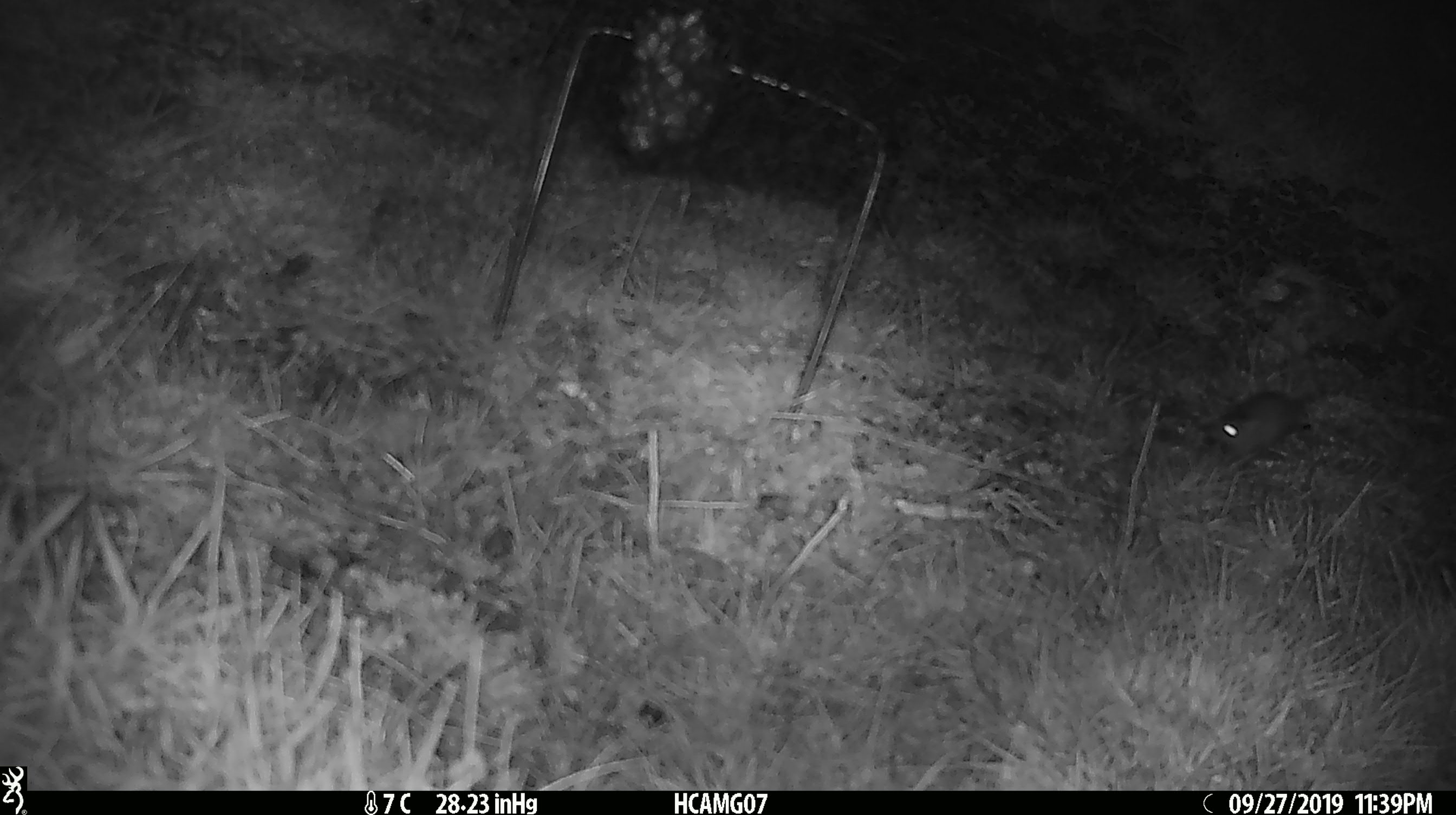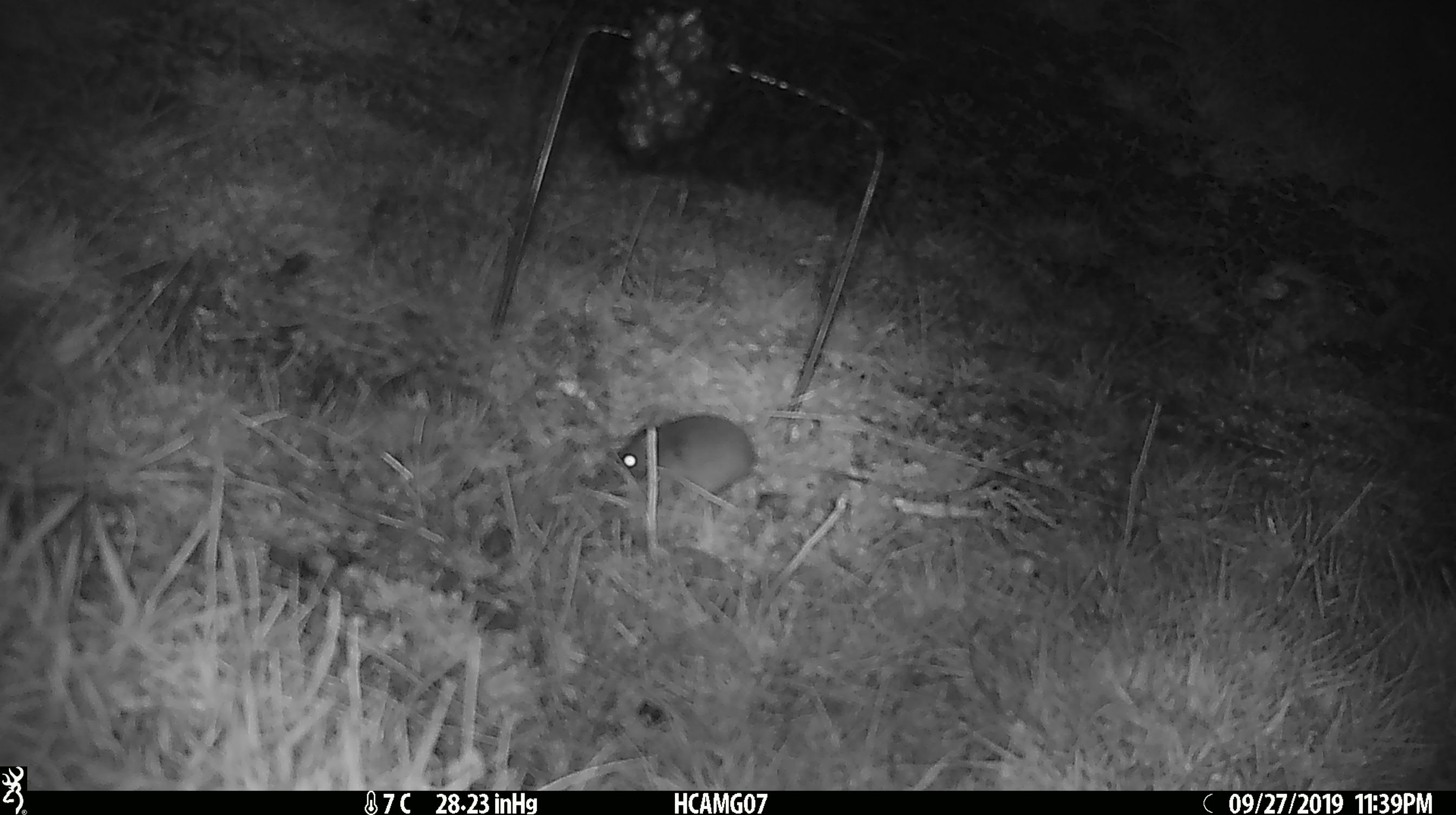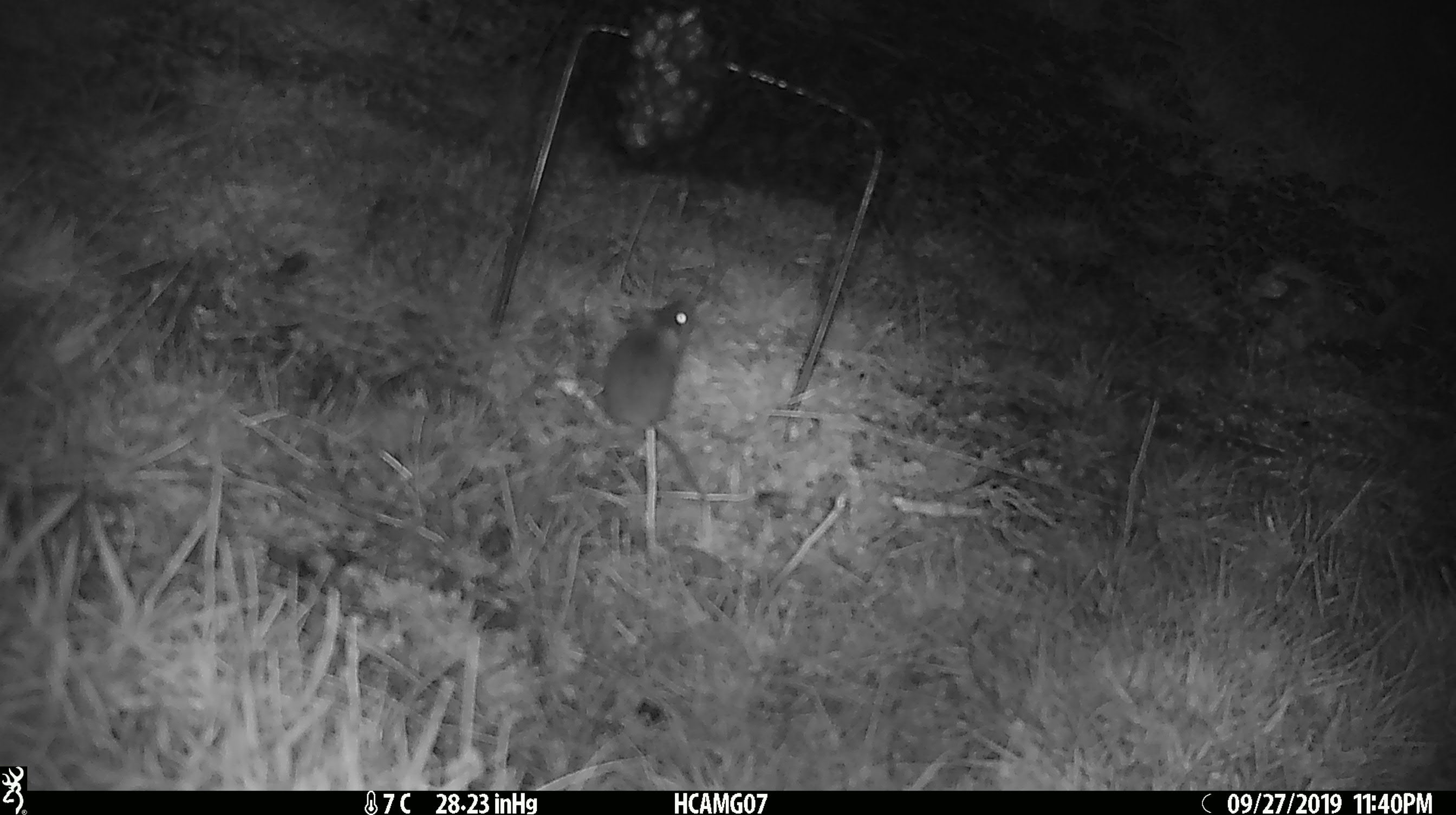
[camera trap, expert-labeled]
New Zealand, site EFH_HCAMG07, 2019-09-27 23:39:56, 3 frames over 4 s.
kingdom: Animalia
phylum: Chordata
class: Mammalia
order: Rodentia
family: Muridae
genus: Mus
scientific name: Mus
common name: mouse